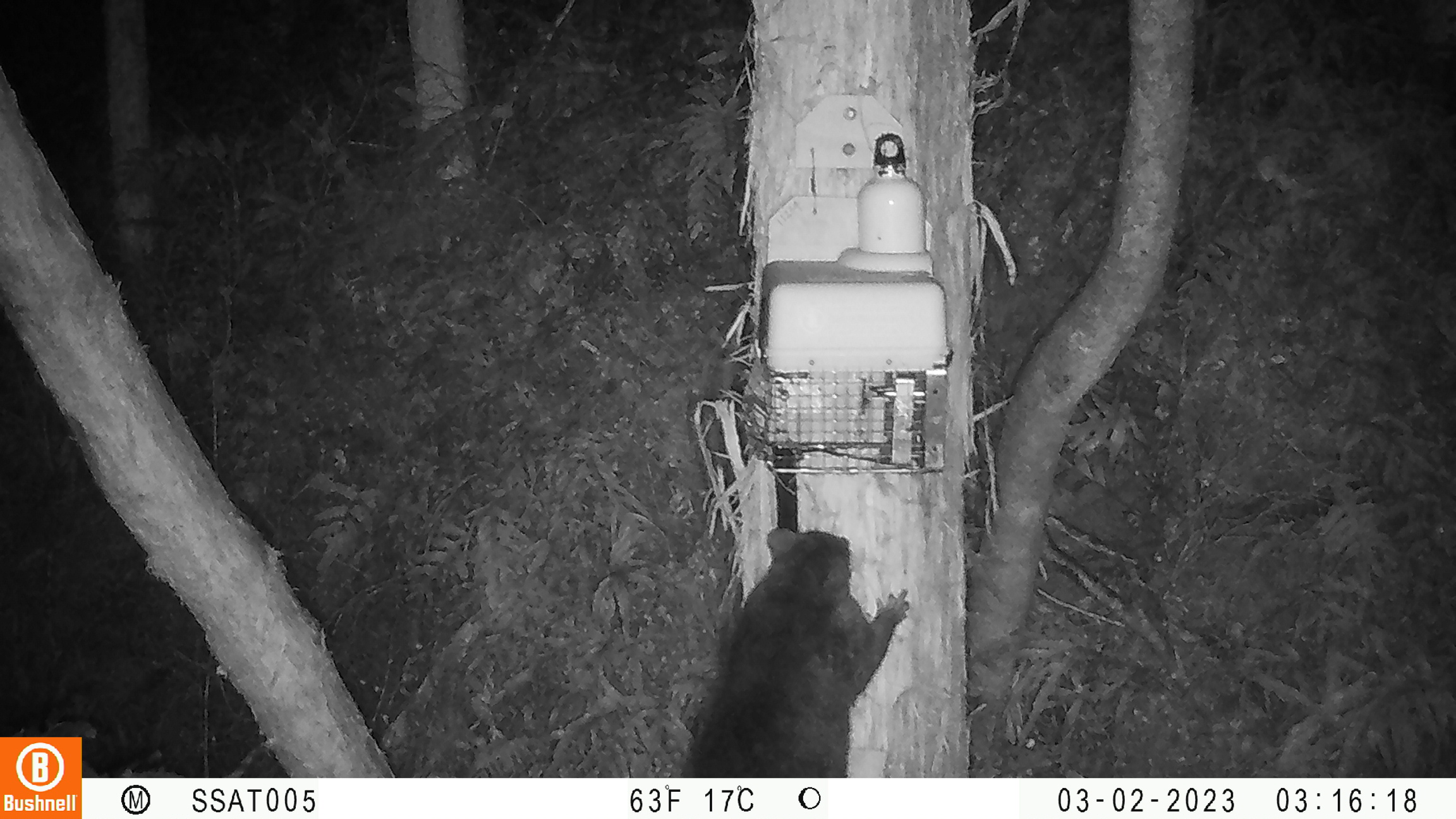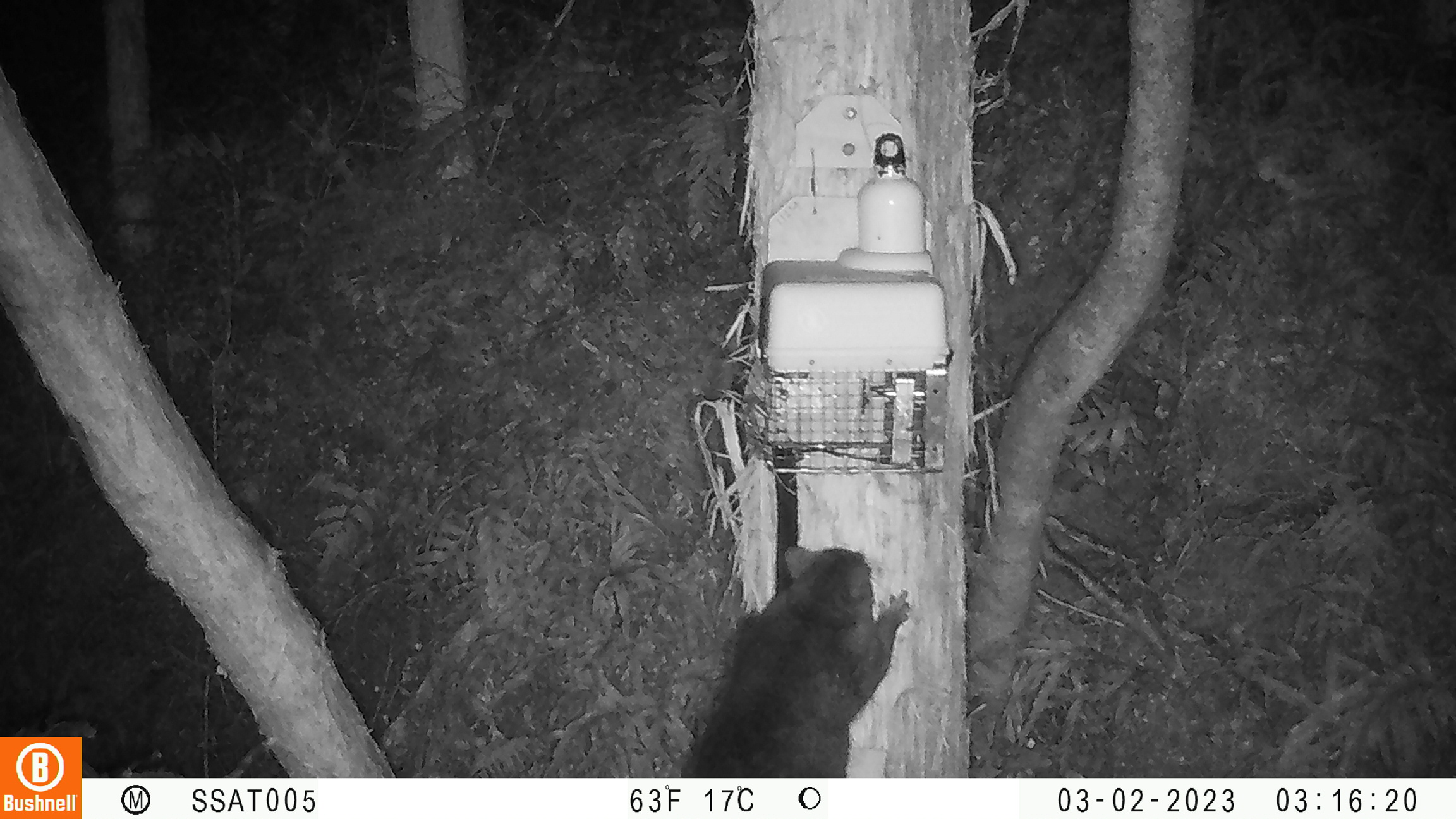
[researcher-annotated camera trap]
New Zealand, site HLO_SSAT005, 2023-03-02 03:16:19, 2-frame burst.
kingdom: Animalia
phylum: Chordata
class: Mammalia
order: Diprotodontia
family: Phalangeridae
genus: Trichosurus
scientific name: Trichosurus vulpecula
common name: common brushtail possum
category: possum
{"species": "possum (common brushtail possum) (Trichosurus vulpecula)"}